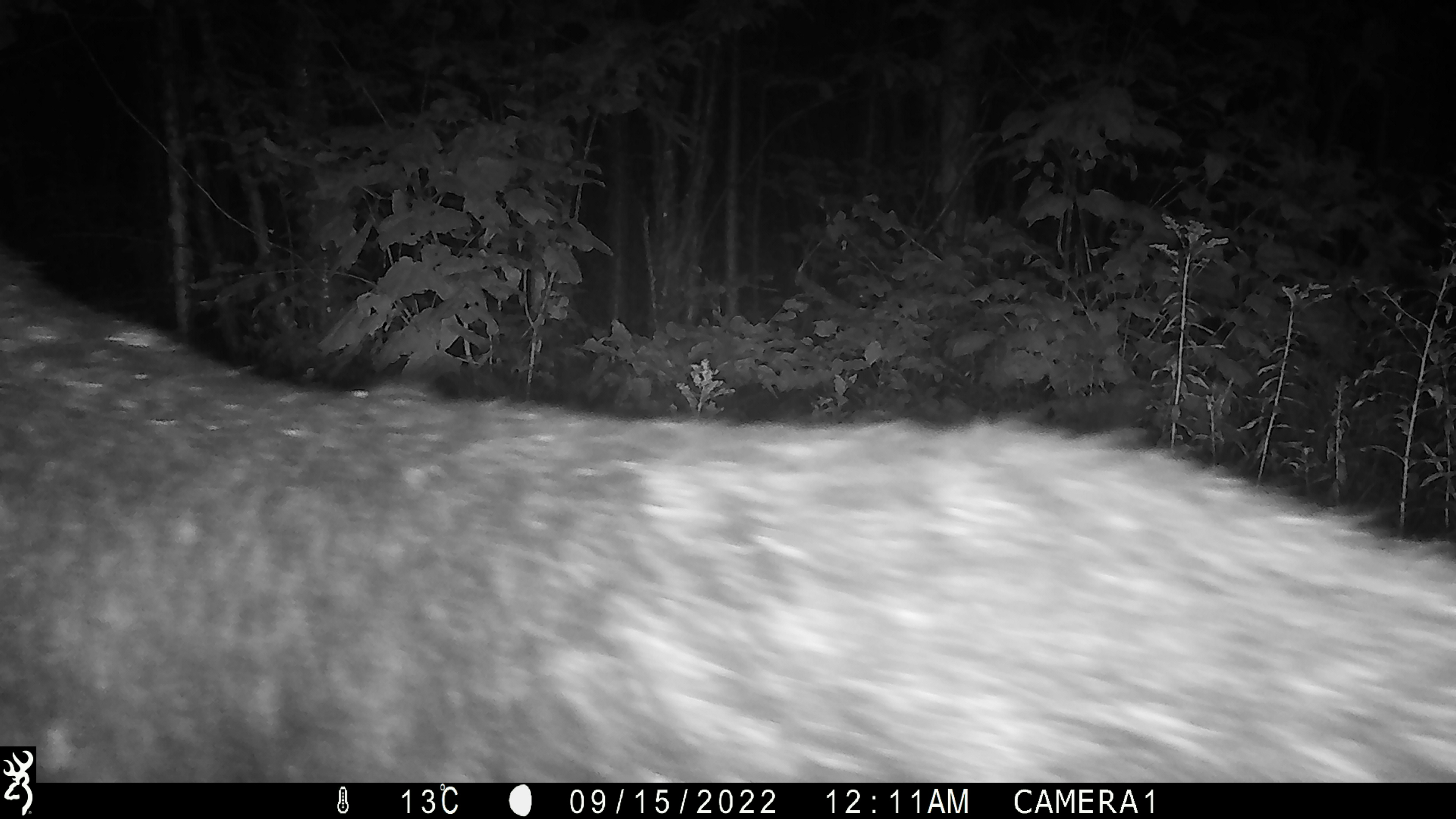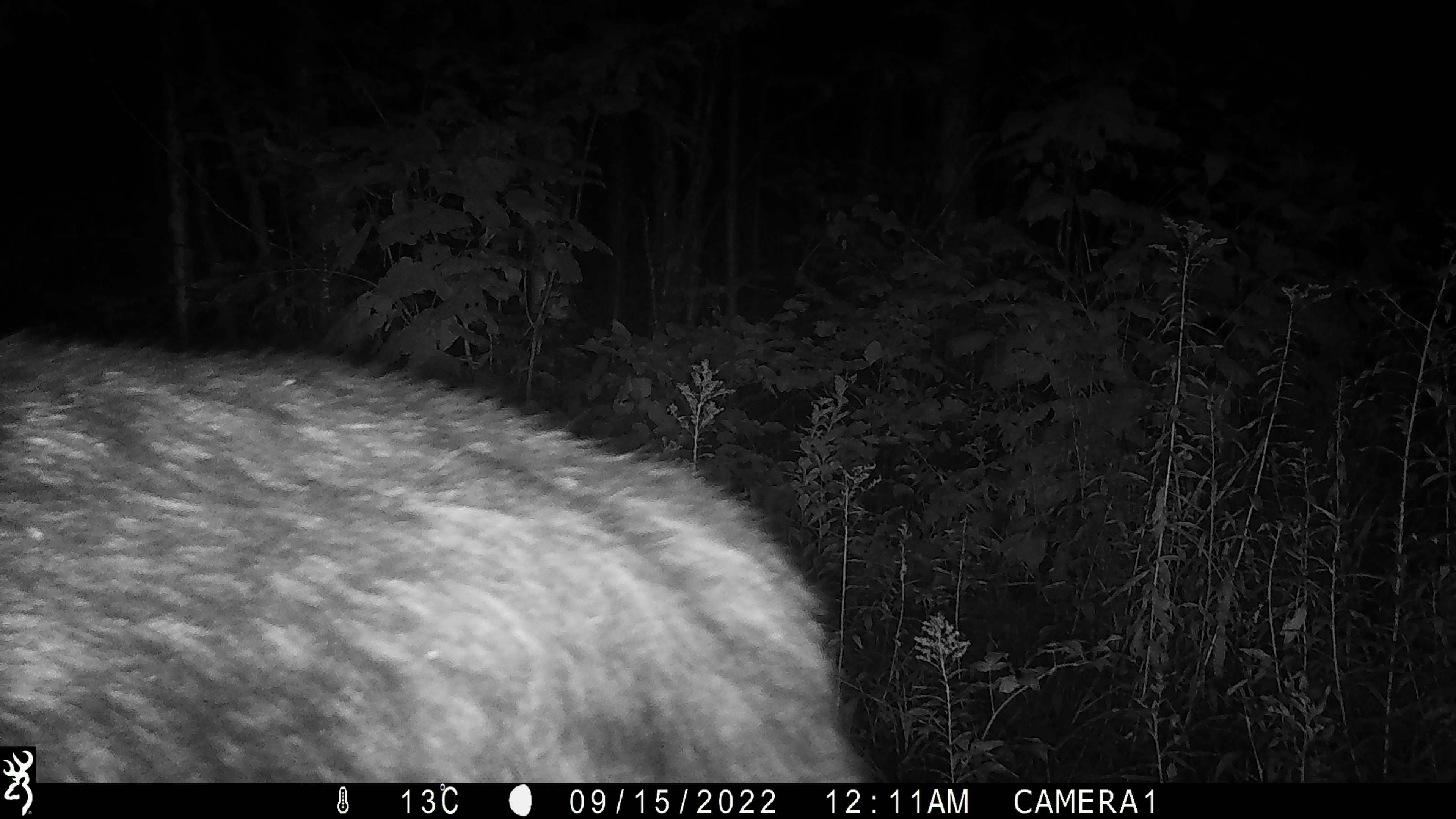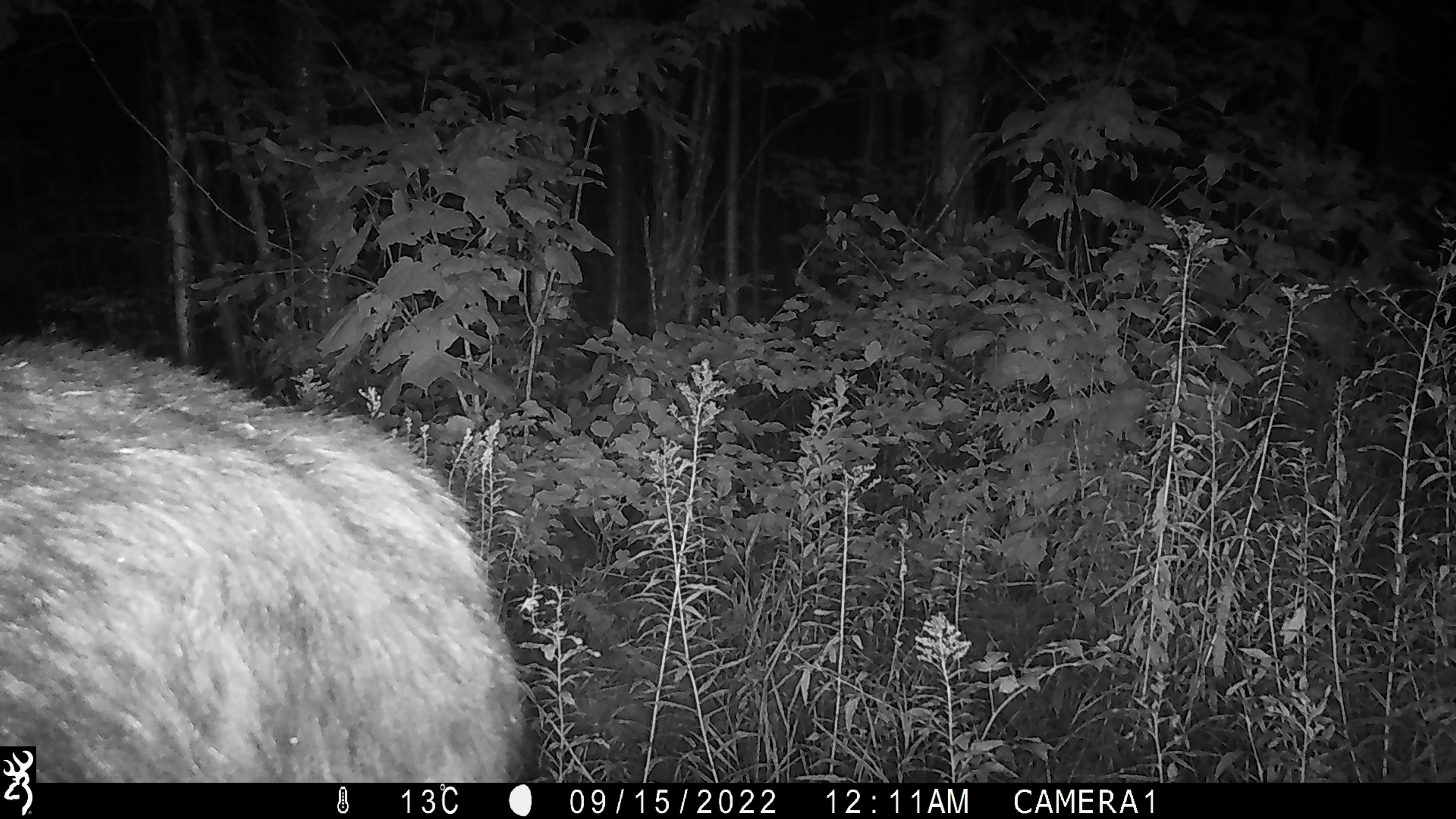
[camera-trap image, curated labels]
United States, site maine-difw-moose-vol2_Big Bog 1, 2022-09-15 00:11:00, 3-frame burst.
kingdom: Animalia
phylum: Chordata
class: Mammalia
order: Artiodactyla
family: Cervidae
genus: Alces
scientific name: Alces alces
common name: moose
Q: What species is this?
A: Moose (Alces alces).